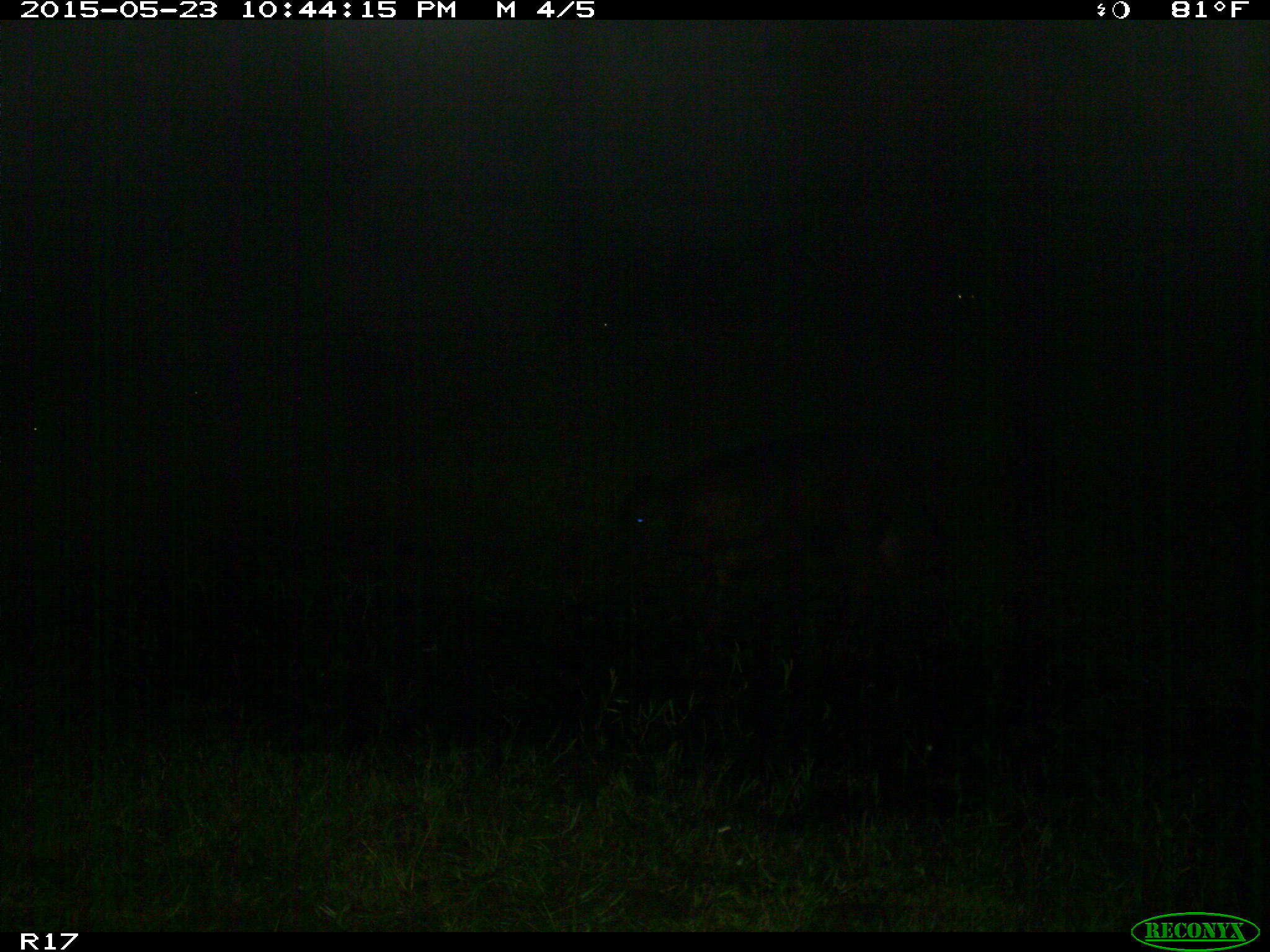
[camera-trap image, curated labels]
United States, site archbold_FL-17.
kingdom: Animalia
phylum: Chordata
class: Mammalia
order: Artiodactyla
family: Bovidae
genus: Bos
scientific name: Bos taurus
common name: domestic cow